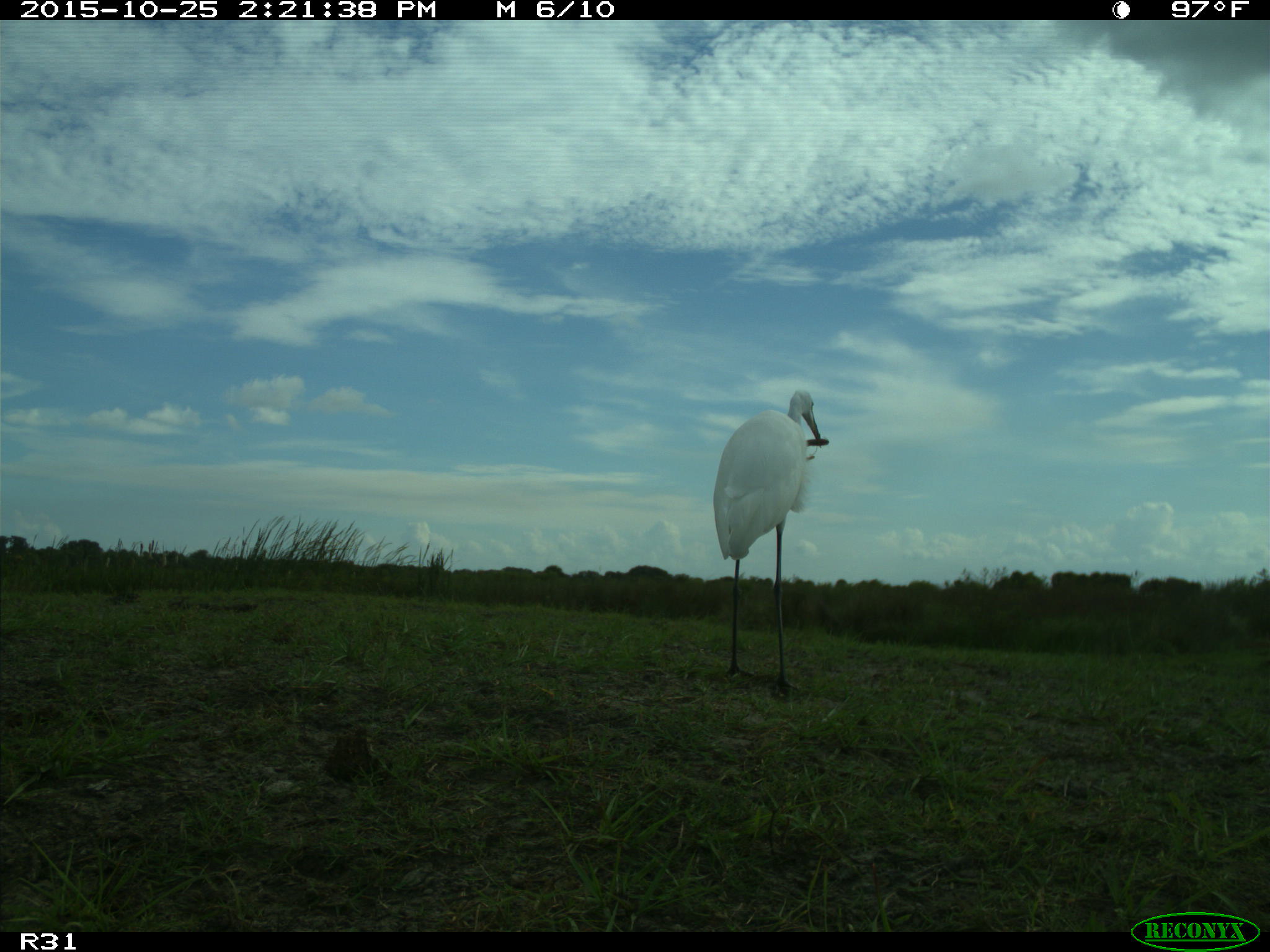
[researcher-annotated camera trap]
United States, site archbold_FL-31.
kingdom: Animalia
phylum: Chordata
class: Aves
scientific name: Aves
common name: birds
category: unidentified bird